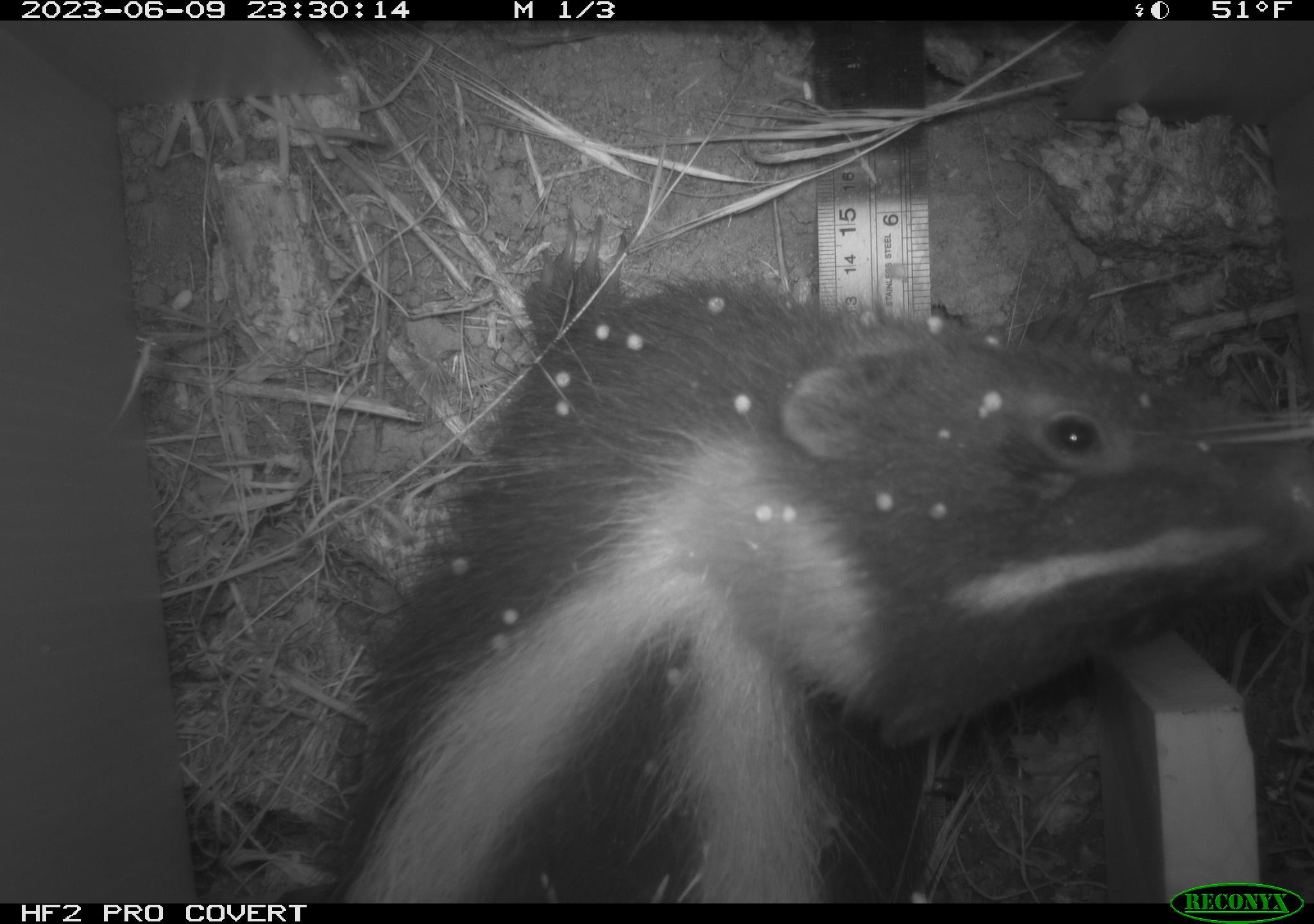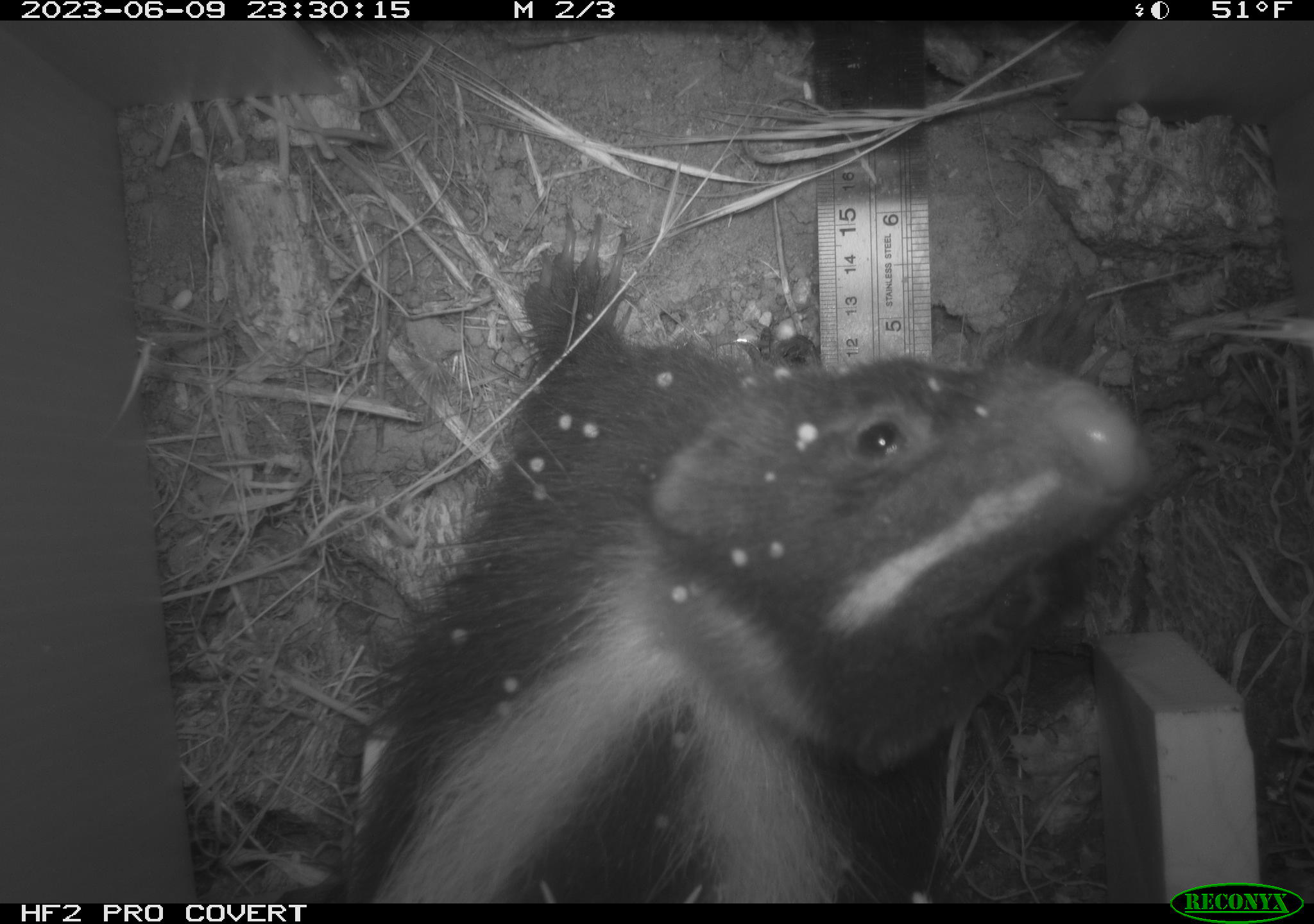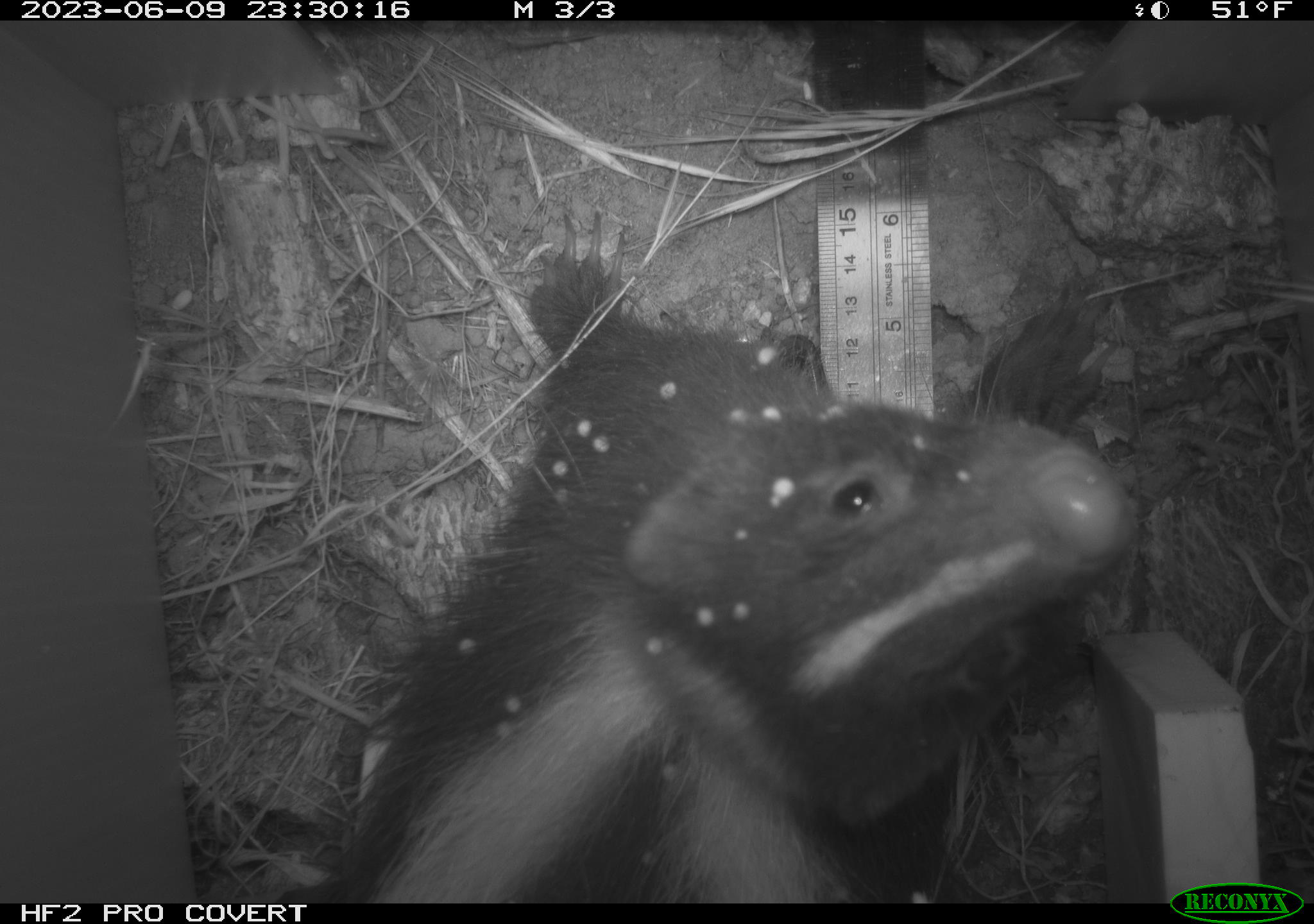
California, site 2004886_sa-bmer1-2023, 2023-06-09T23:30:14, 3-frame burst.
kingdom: Animalia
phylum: Chordata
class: Mammalia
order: Carnivora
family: Mephitidae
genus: Mephitis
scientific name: Mephitis mephitis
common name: striped skunk